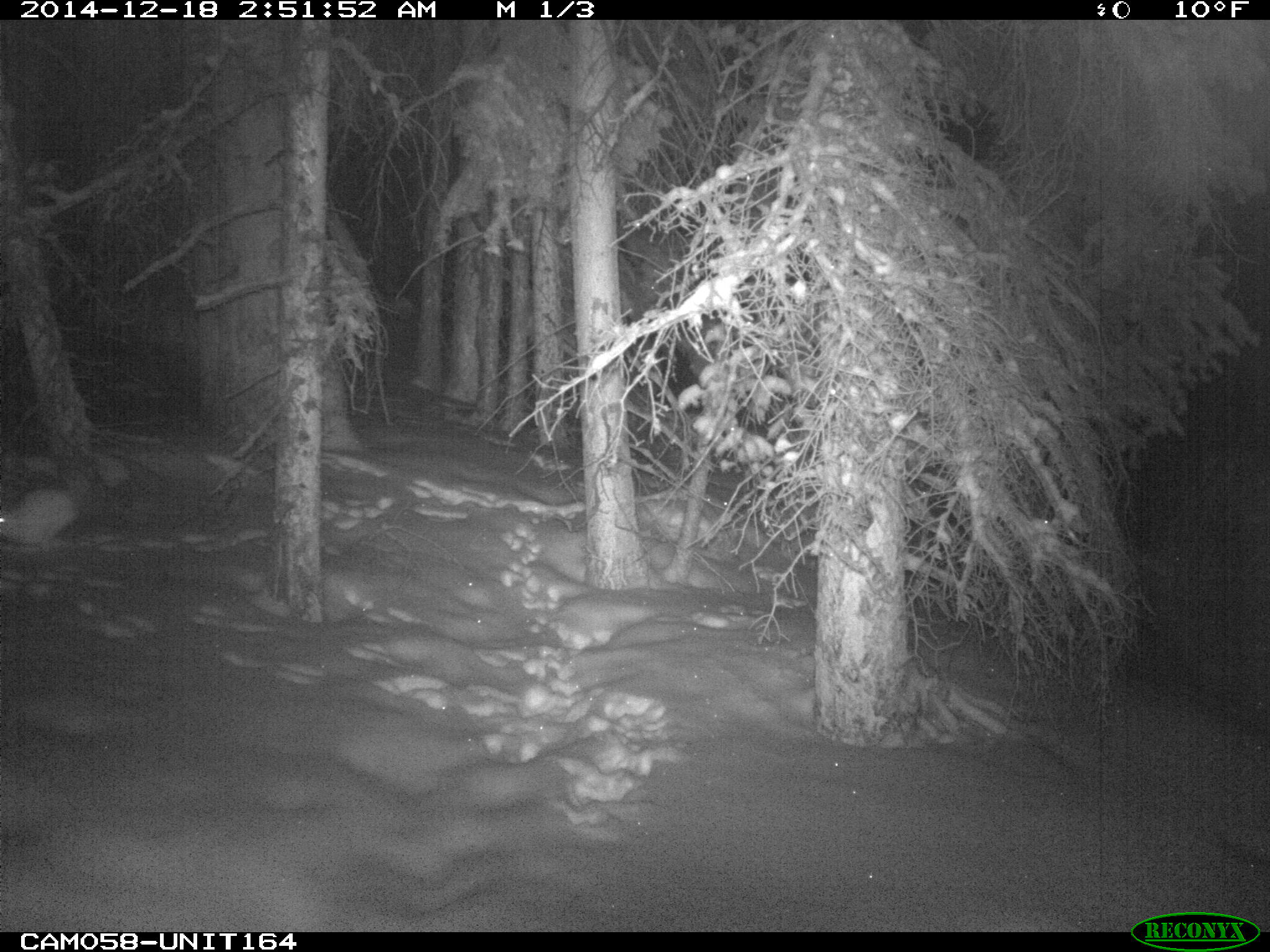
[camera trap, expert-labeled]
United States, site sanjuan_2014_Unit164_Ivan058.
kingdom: Animalia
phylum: Chordata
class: Mammalia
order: Lagomorpha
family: Leporidae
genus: Lepus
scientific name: Lepus americanus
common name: snowshoe hare